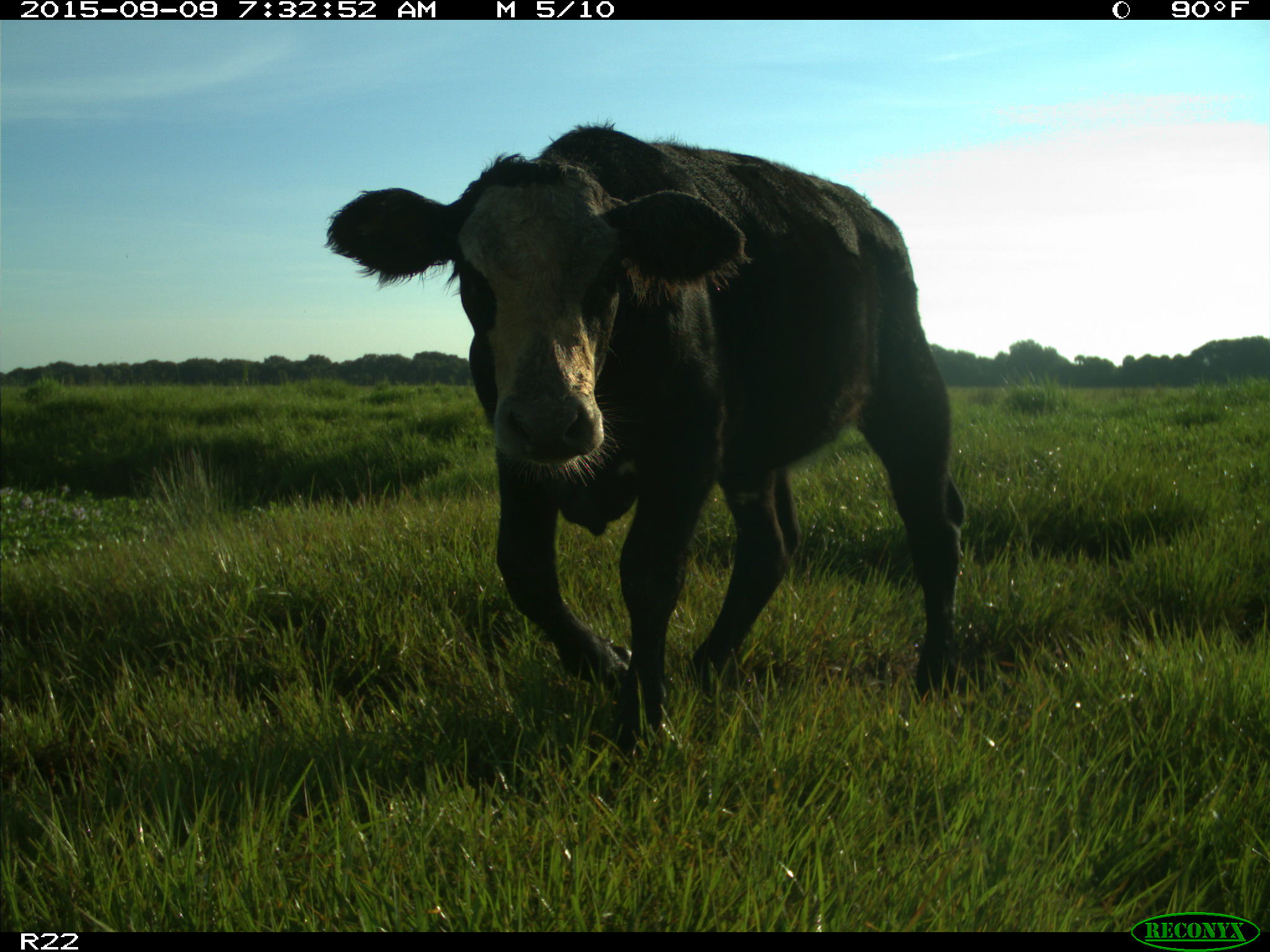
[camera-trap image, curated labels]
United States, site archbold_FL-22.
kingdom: Animalia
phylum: Chordata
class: Mammalia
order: Artiodactyla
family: Bovidae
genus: Bos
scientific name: Bos taurus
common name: domestic cow